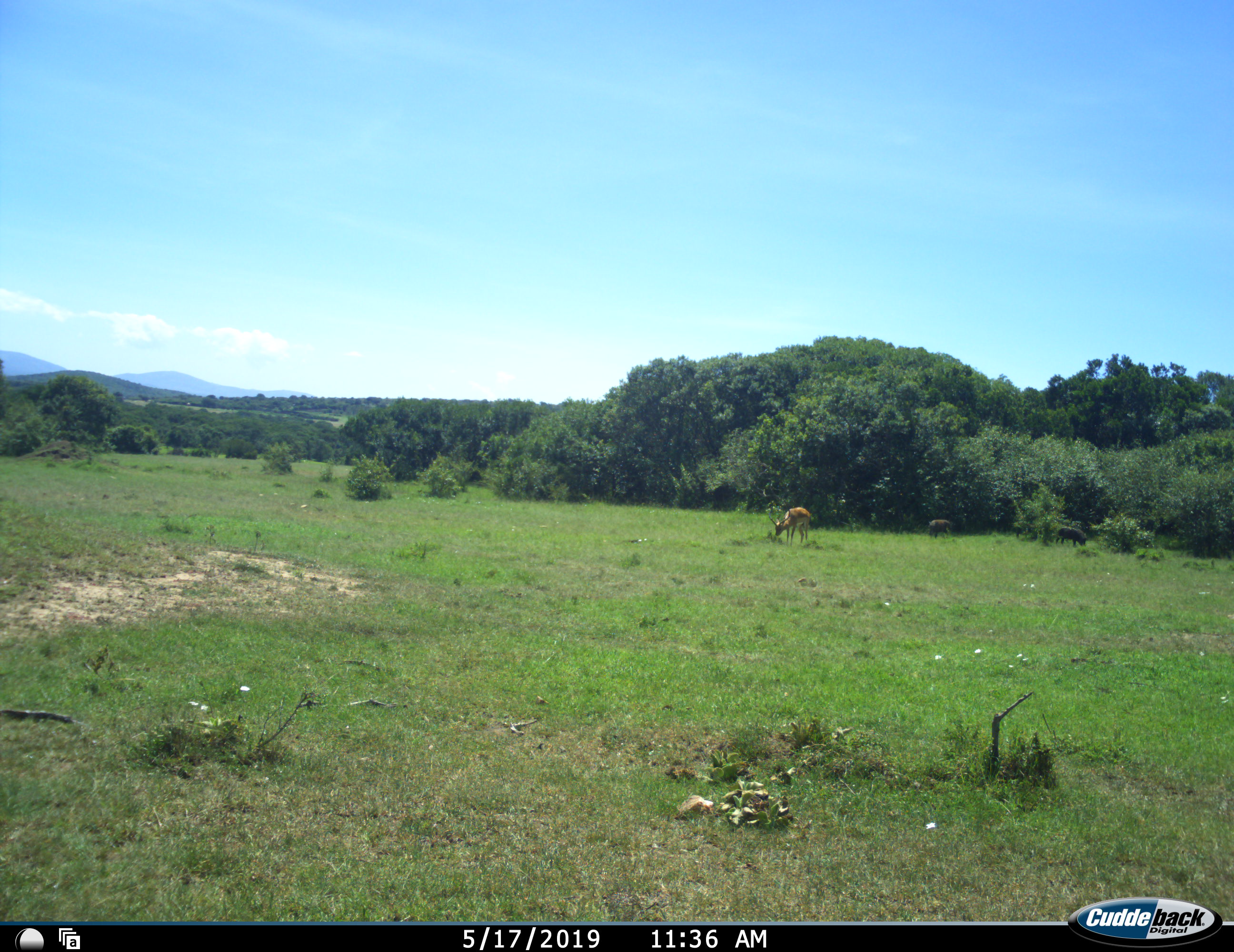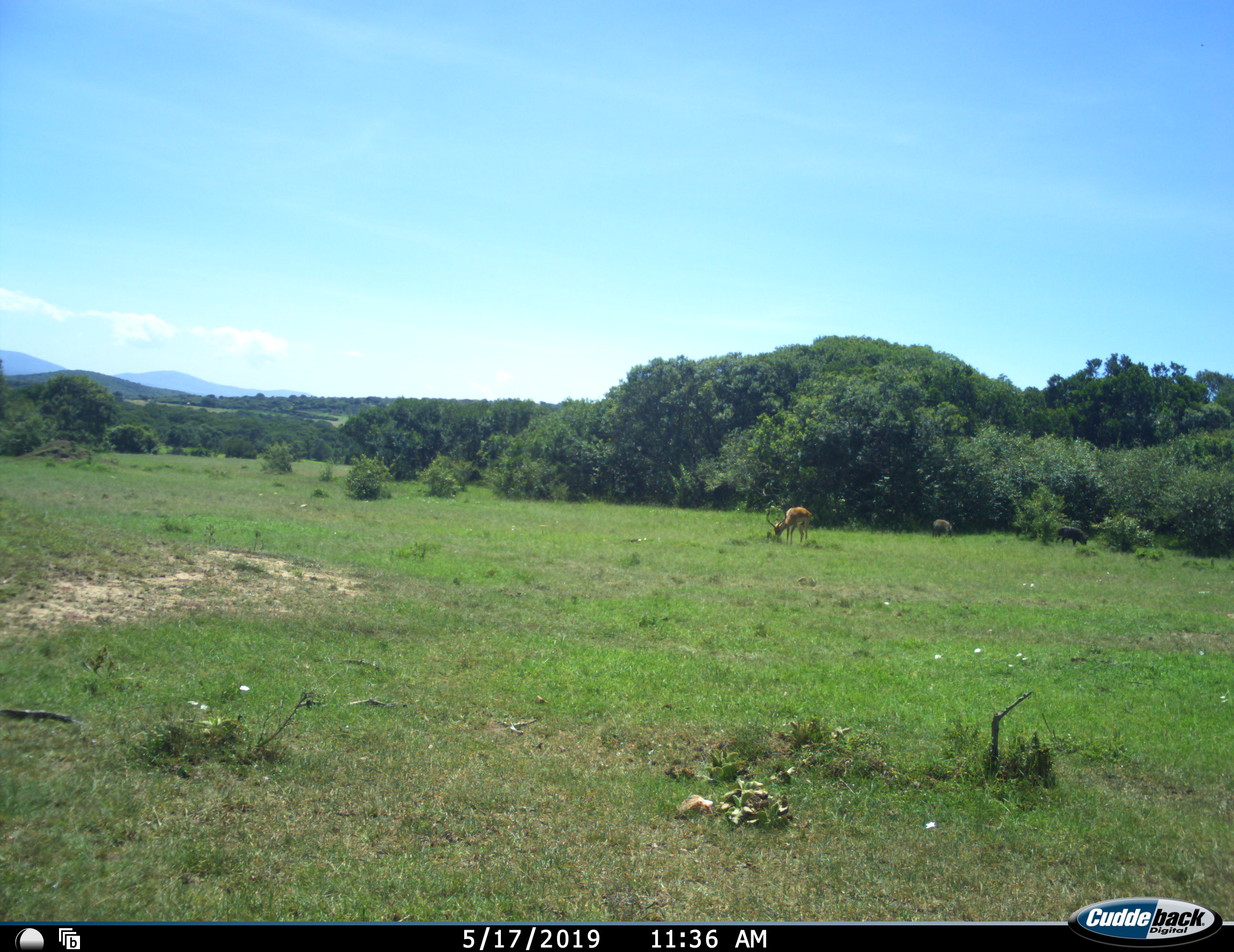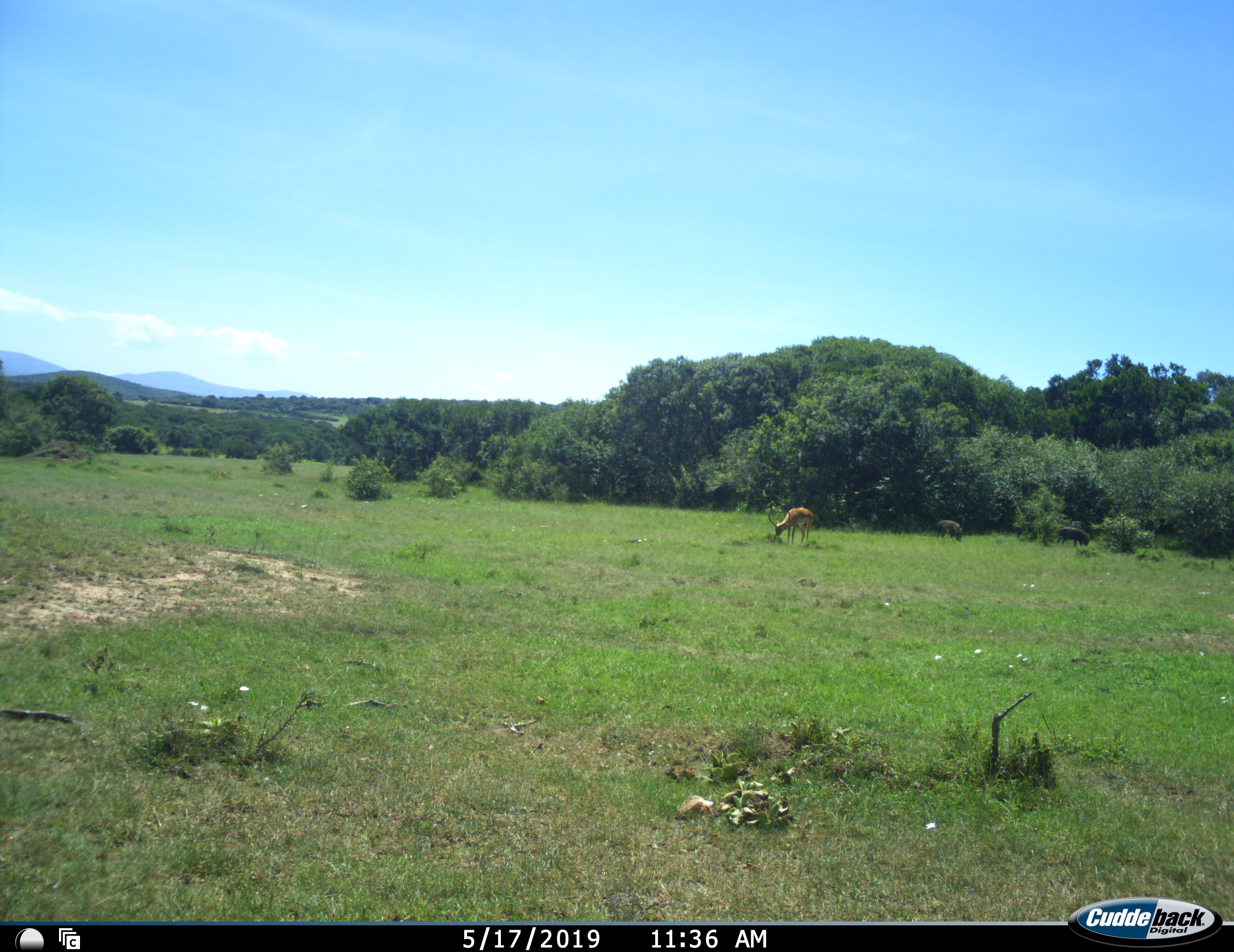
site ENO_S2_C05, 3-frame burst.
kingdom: Animalia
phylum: Chordata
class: Mammalia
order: Artiodactyla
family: Bovidae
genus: Aepyceros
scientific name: Aepyceros melampus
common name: impala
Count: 1.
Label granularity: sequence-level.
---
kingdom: Animalia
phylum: Chordata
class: Mammalia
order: Artiodactyla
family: Suidae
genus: Phacochoerus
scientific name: Phacochoerus africanus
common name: warthog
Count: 2.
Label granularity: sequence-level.